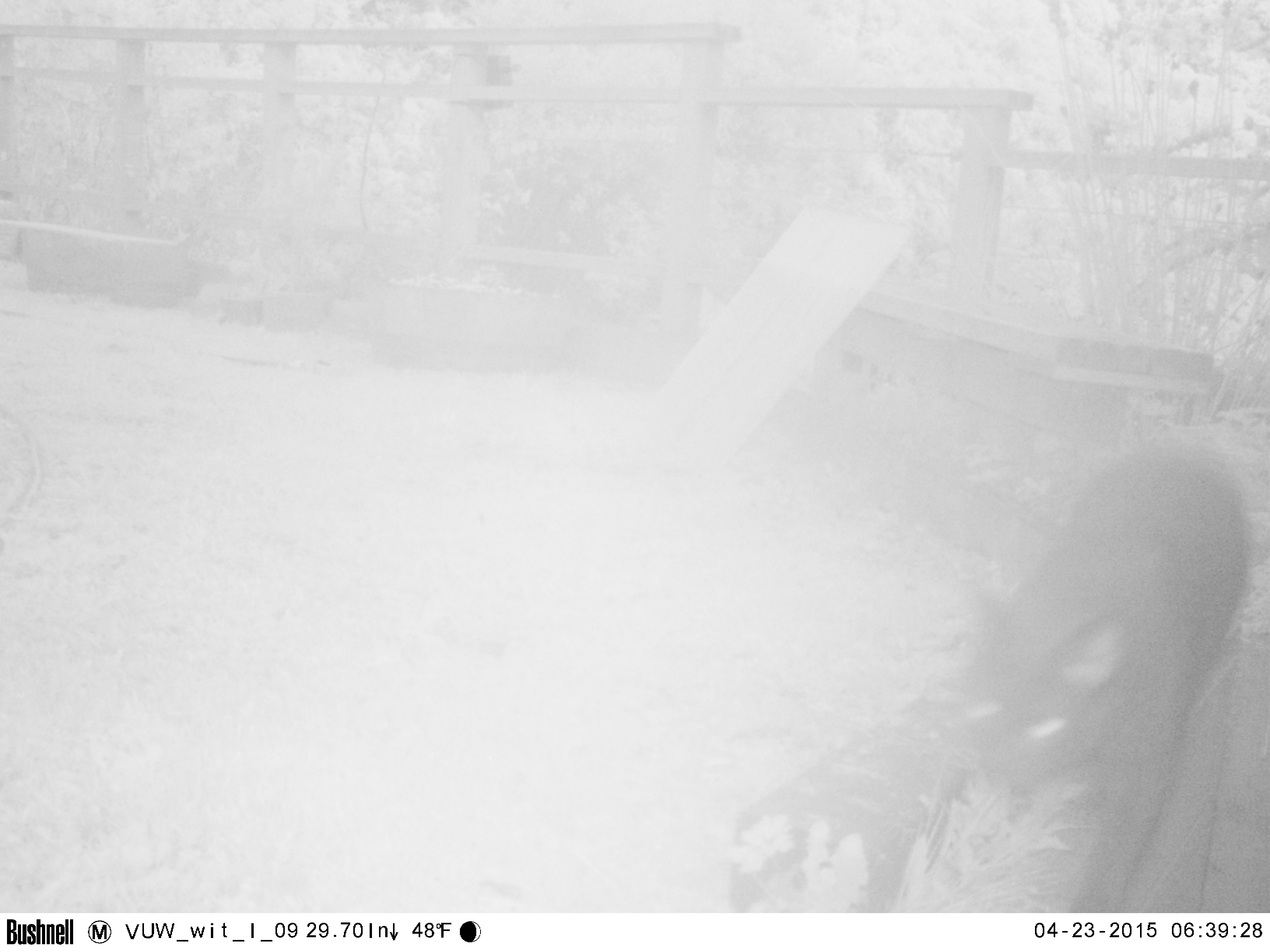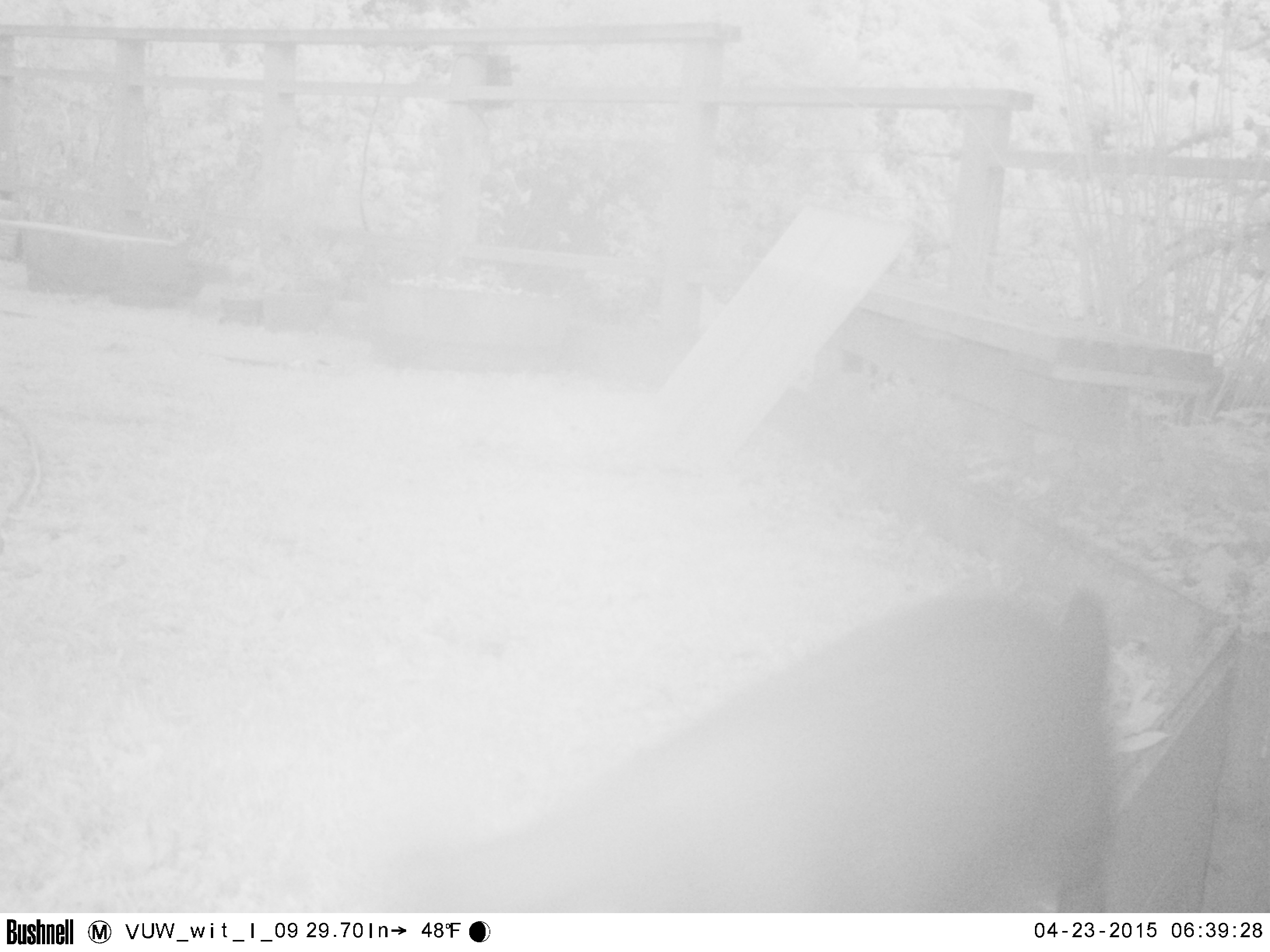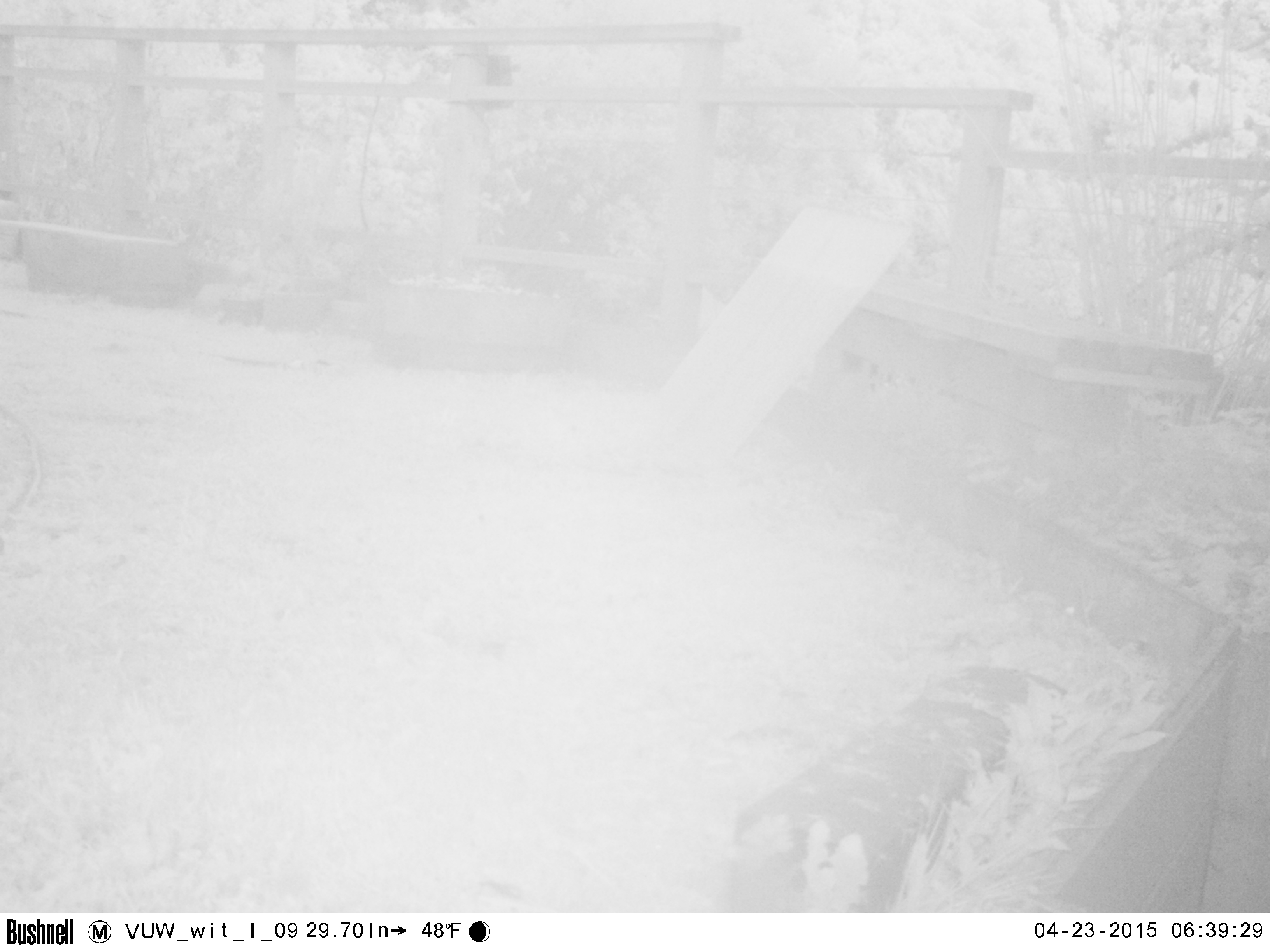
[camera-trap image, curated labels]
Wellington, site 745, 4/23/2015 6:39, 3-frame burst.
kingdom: Animalia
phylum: Chordata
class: Mammalia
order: Carnivora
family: Felidae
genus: Felis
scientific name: Felis catus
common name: cat